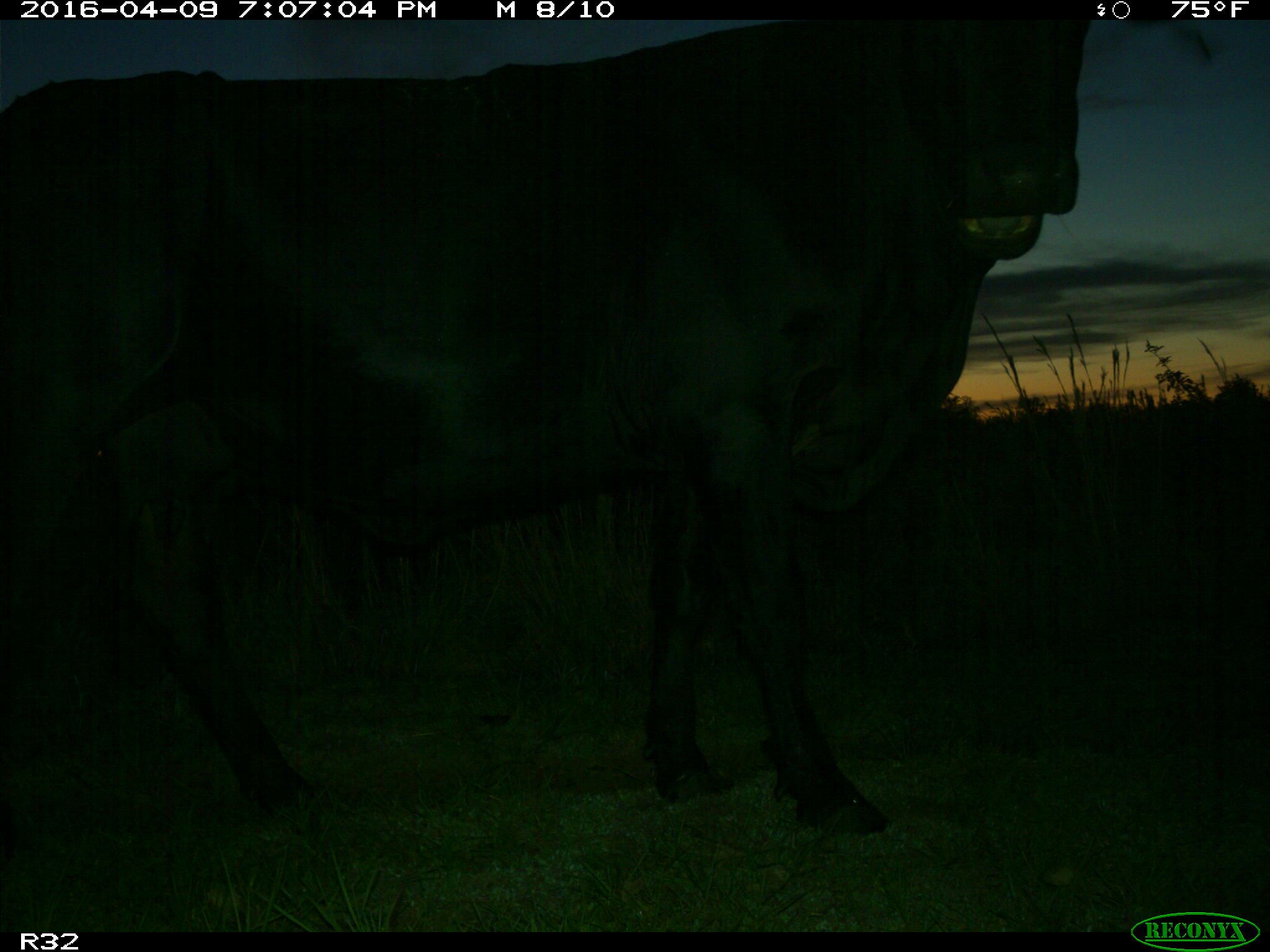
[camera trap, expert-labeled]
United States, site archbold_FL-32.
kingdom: Animalia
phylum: Chordata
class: Mammalia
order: Artiodactyla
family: Bovidae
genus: Bos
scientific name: Bos taurus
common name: domestic cow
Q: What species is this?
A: Bos taurus (domestic cow).